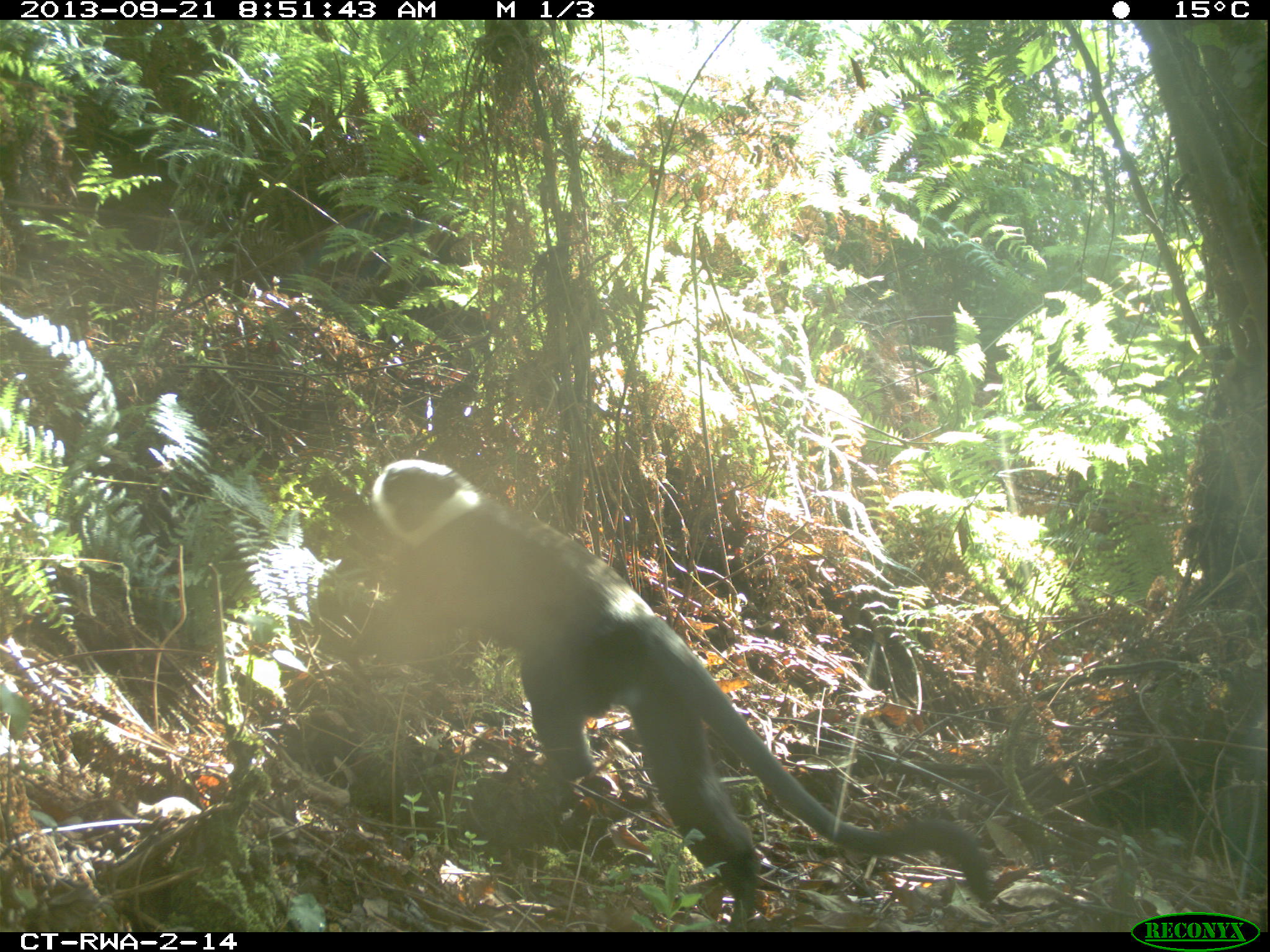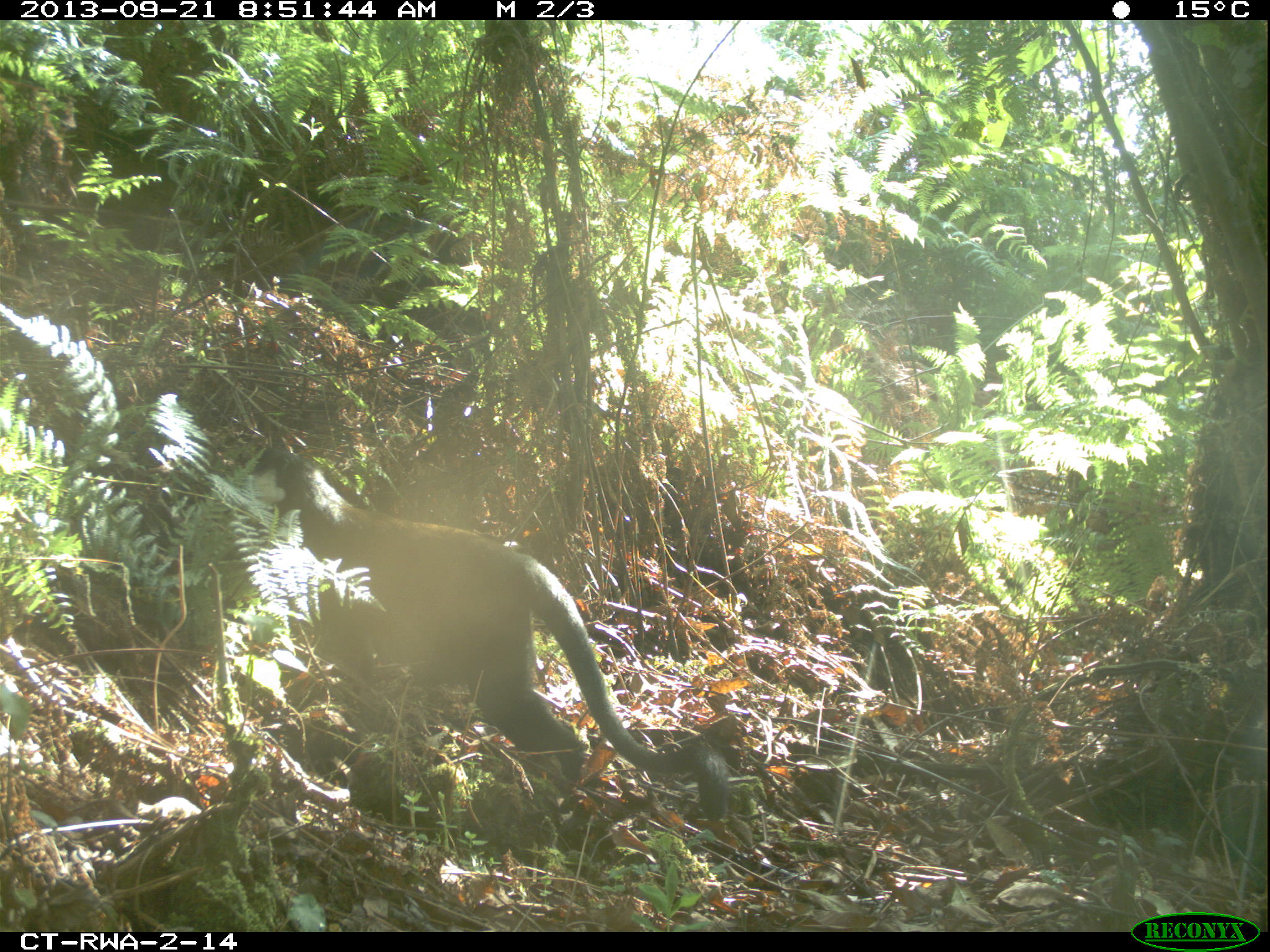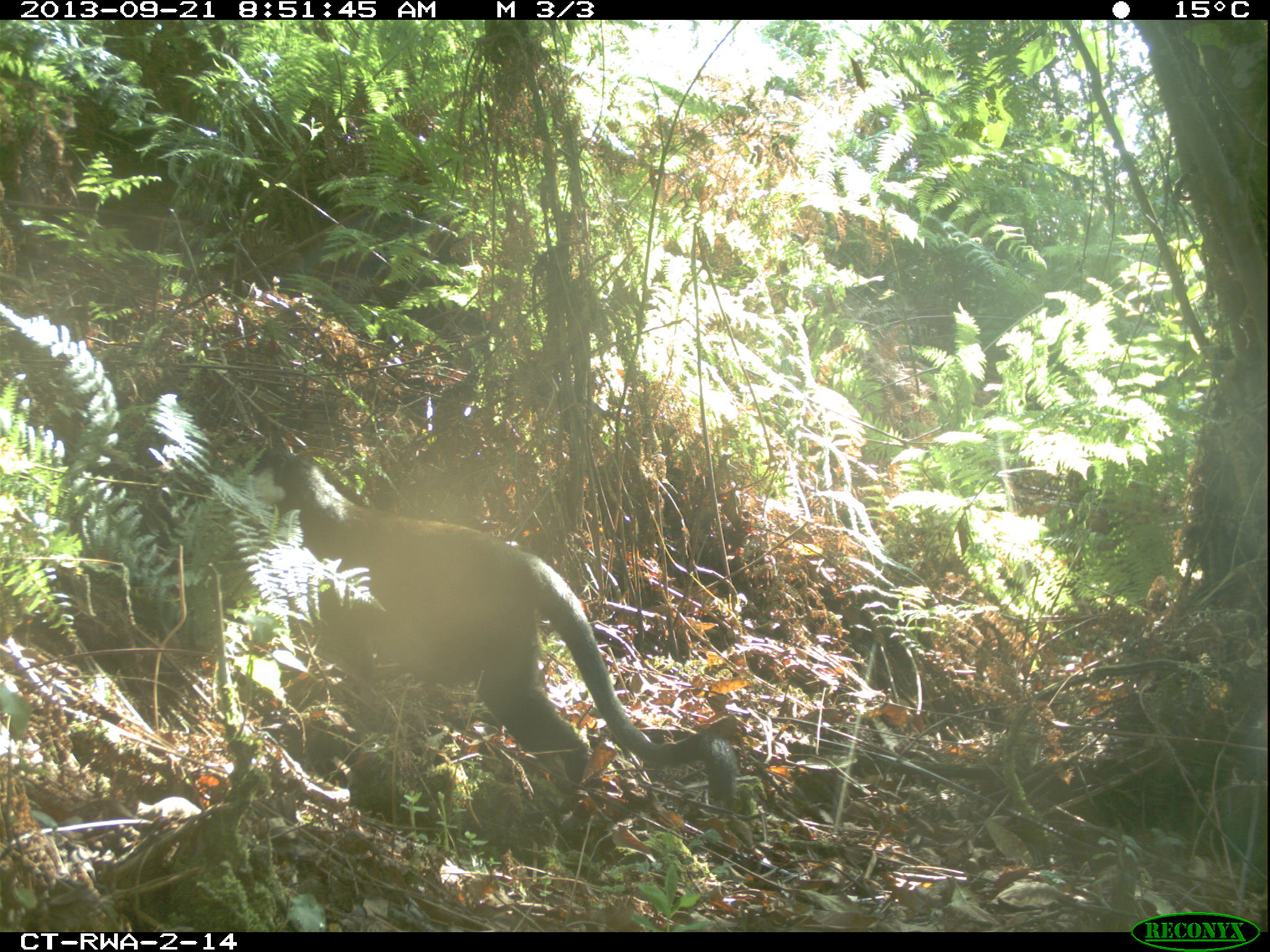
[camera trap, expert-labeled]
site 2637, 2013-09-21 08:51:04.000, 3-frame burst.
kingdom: Animalia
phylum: Chordata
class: Mammalia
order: Primates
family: Cercopithecidae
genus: Allochrocebus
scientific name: Allochrocebus lhoesti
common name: l'hoest's monkey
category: cercopithecus lhoesti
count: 1